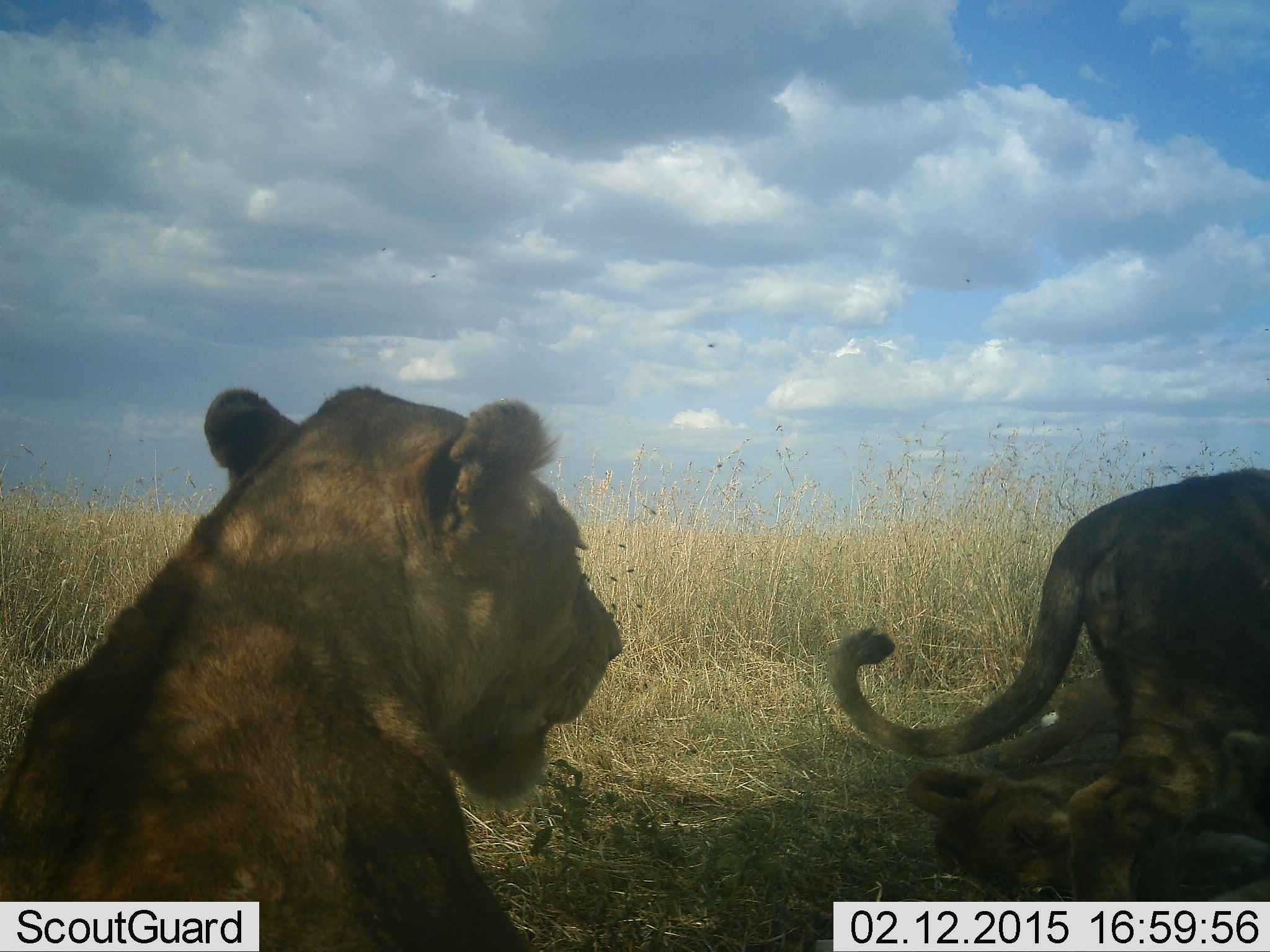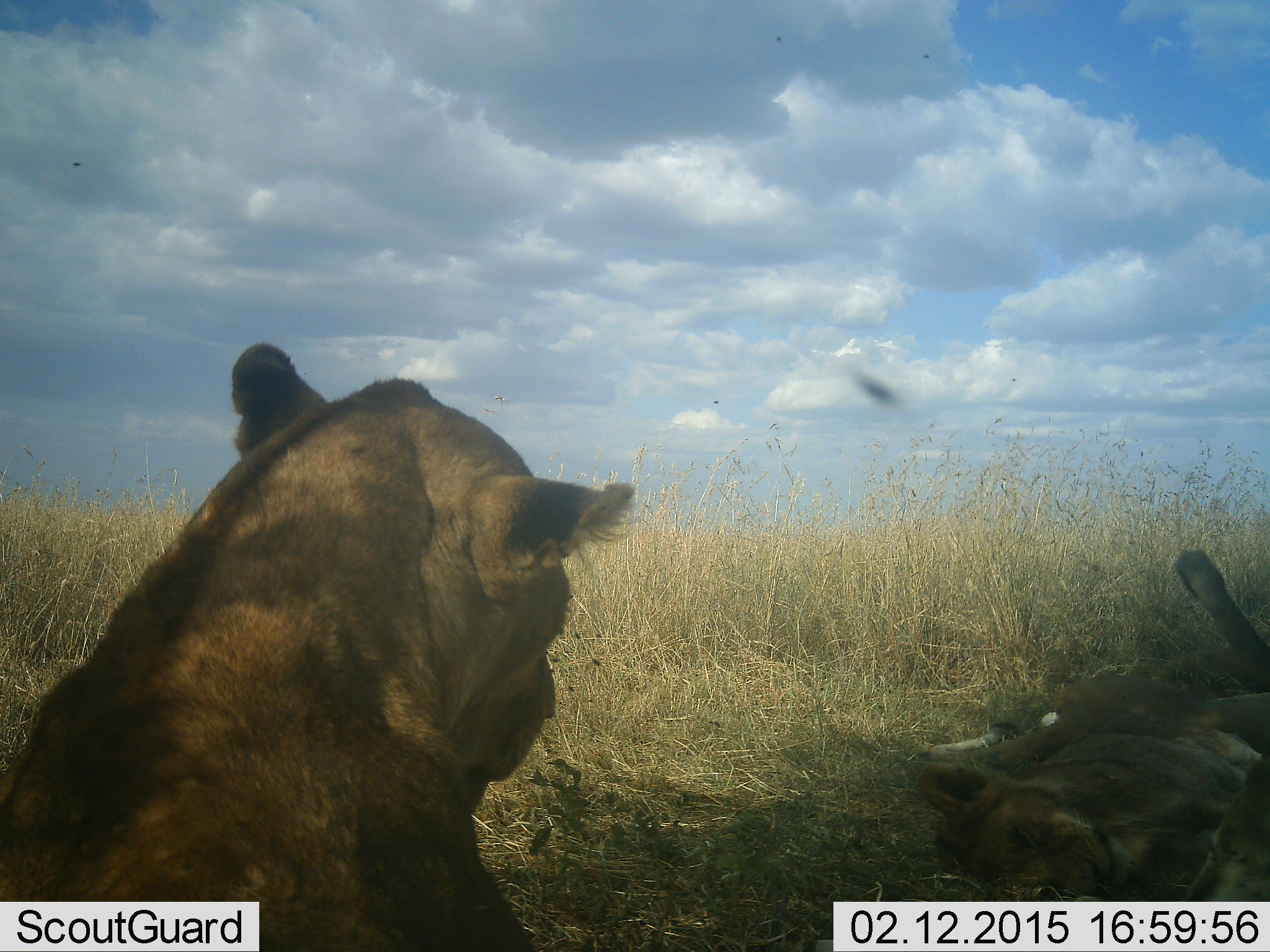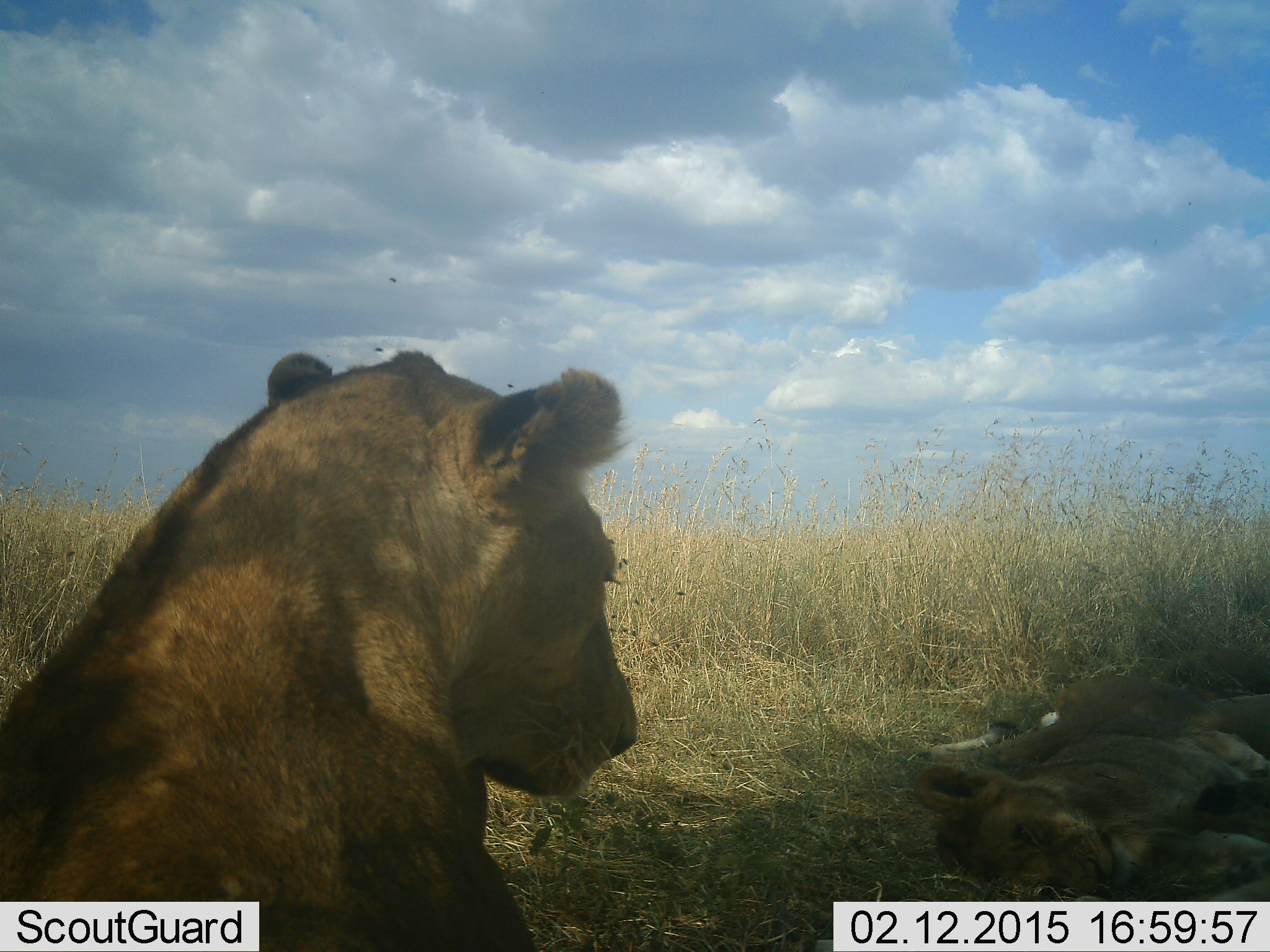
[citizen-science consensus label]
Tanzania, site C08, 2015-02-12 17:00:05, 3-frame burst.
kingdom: Animalia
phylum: Chordata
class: Mammalia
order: Carnivora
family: Felidae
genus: Panthera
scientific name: Panthera leo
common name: lion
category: lionfemale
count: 3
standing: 0%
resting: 100%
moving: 38%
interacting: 8%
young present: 15%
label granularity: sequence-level